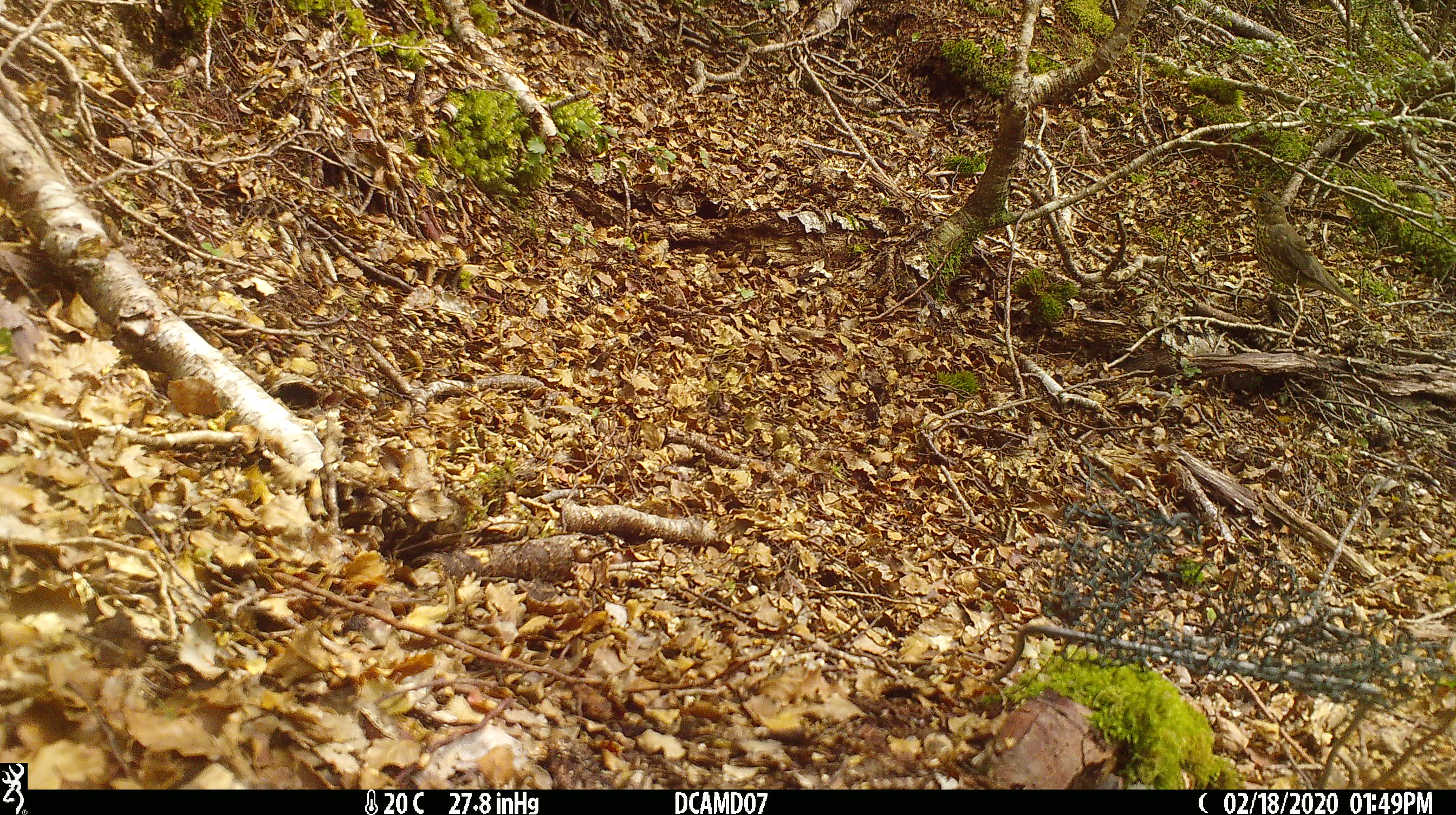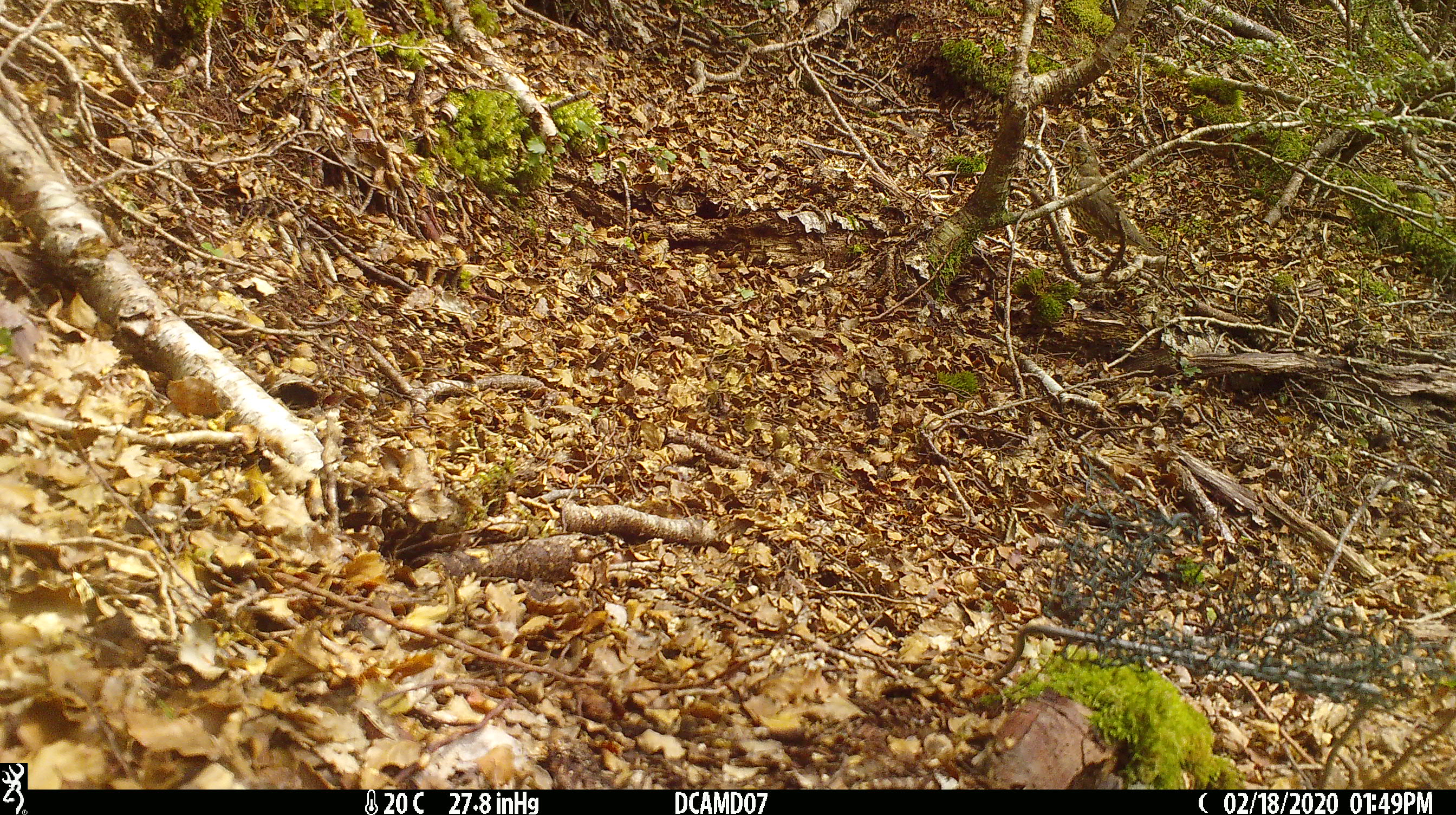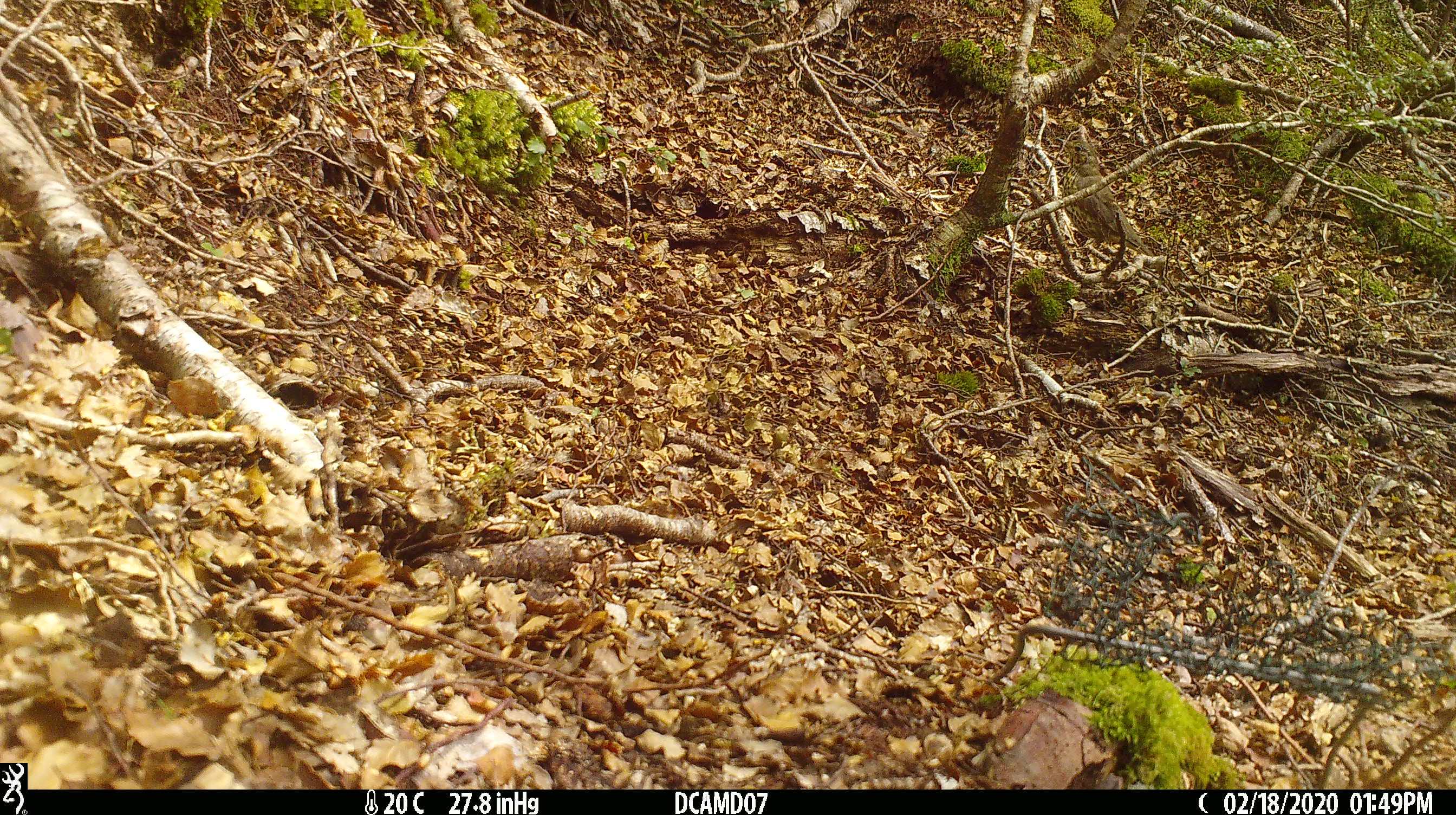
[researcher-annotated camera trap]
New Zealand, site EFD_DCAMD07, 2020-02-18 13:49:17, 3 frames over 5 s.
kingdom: Animalia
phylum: Chordata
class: Aves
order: Passeriformes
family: Turdidae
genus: Turdus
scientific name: Turdus philomelos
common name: song thrush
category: thrush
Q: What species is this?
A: Thrush (song thrush) (Turdus philomelos).